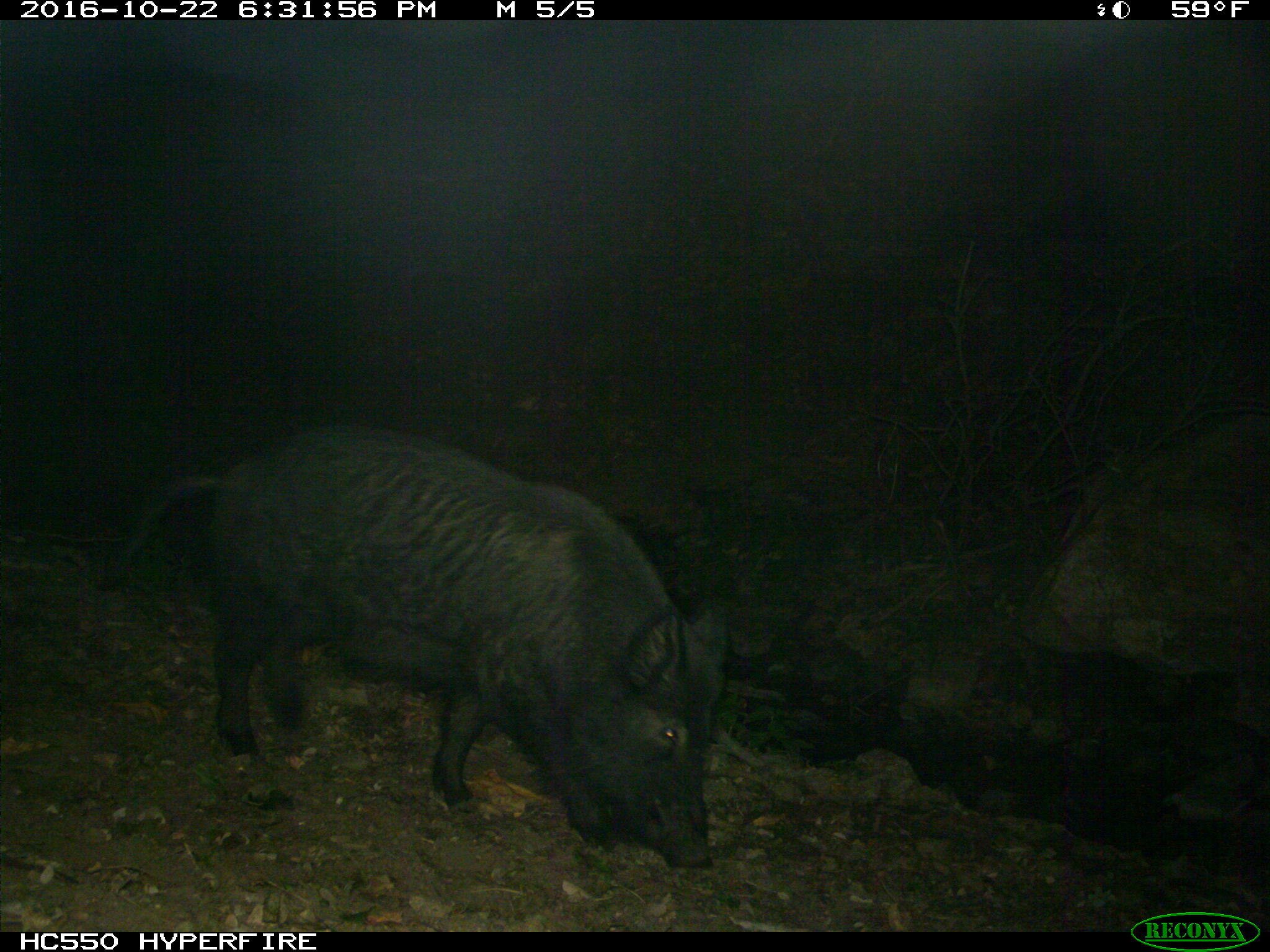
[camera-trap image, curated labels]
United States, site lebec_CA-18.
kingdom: Animalia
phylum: Chordata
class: Mammalia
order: Artiodactyla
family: Suidae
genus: Sus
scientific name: Sus scrofa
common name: wild boar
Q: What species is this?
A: Sus scrofa (wild boar).